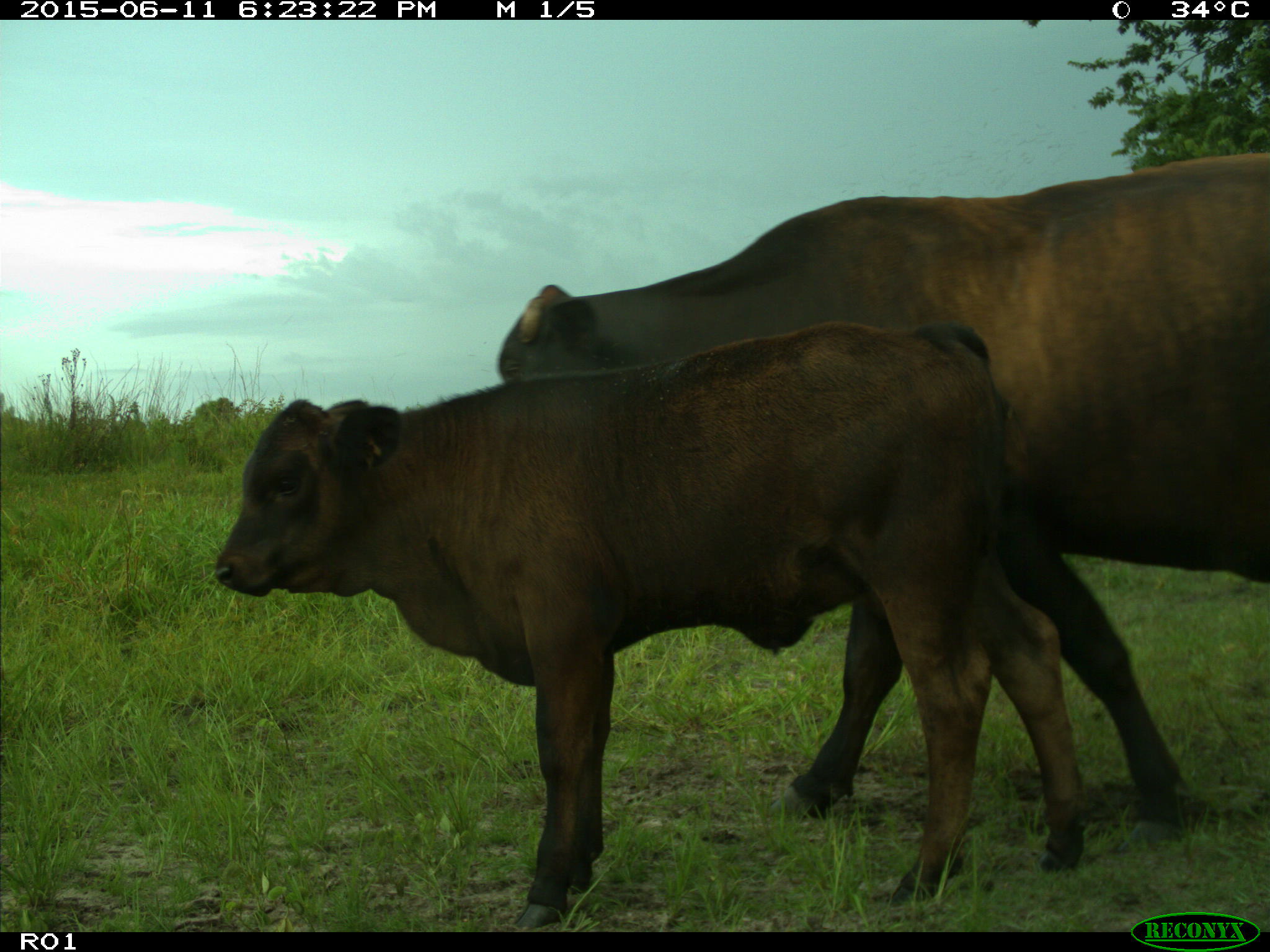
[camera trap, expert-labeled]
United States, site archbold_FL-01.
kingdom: Animalia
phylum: Chordata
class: Mammalia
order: Artiodactyla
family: Bovidae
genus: Bos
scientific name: Bos taurus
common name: domestic cow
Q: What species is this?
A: Bos taurus (domestic cow).